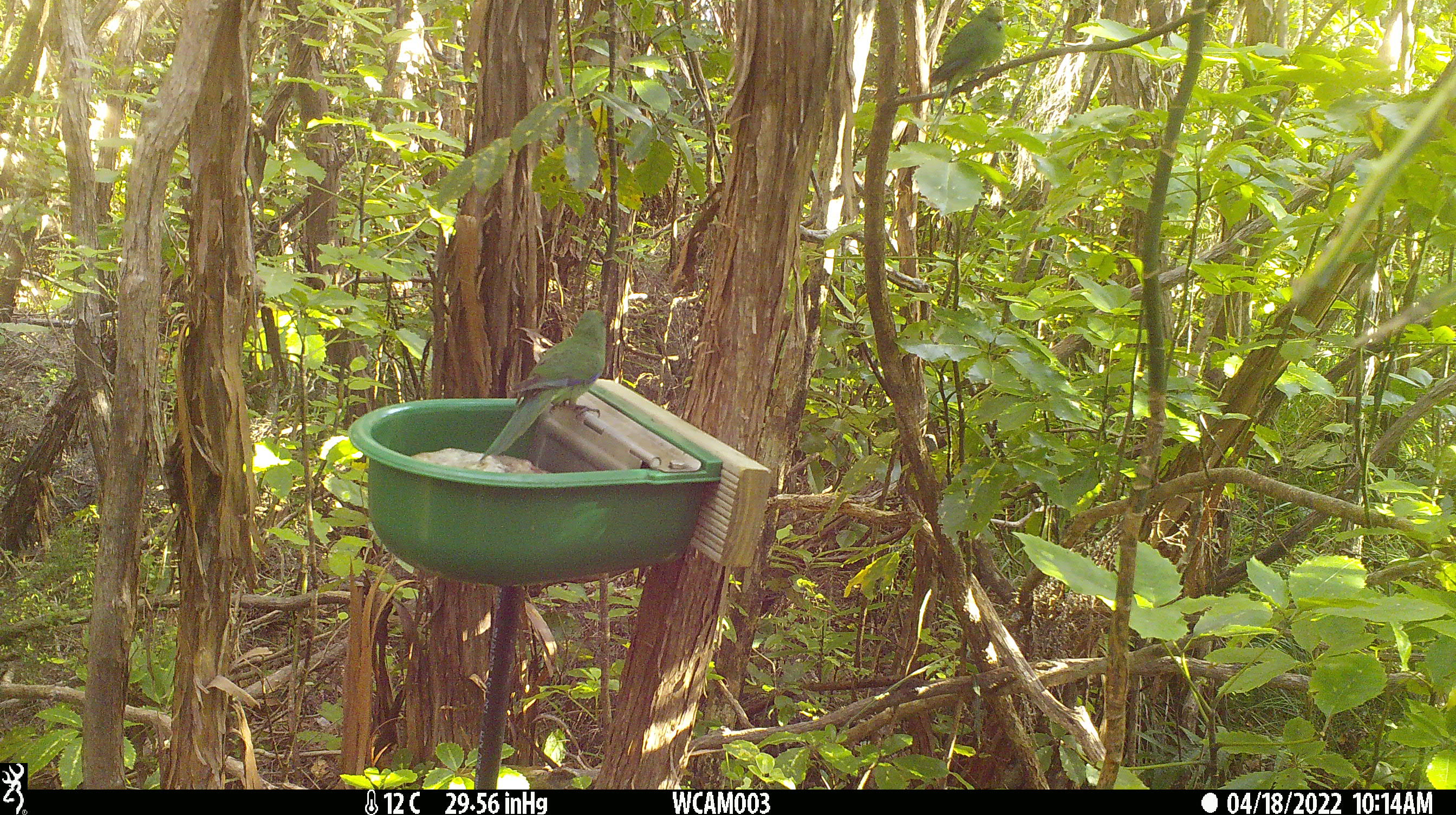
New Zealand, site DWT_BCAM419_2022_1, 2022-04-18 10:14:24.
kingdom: Animalia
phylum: Chordata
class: Aves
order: Psittaciformes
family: Psittaculidae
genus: Cyanoramphus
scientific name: Cyanoramphus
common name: parakeet